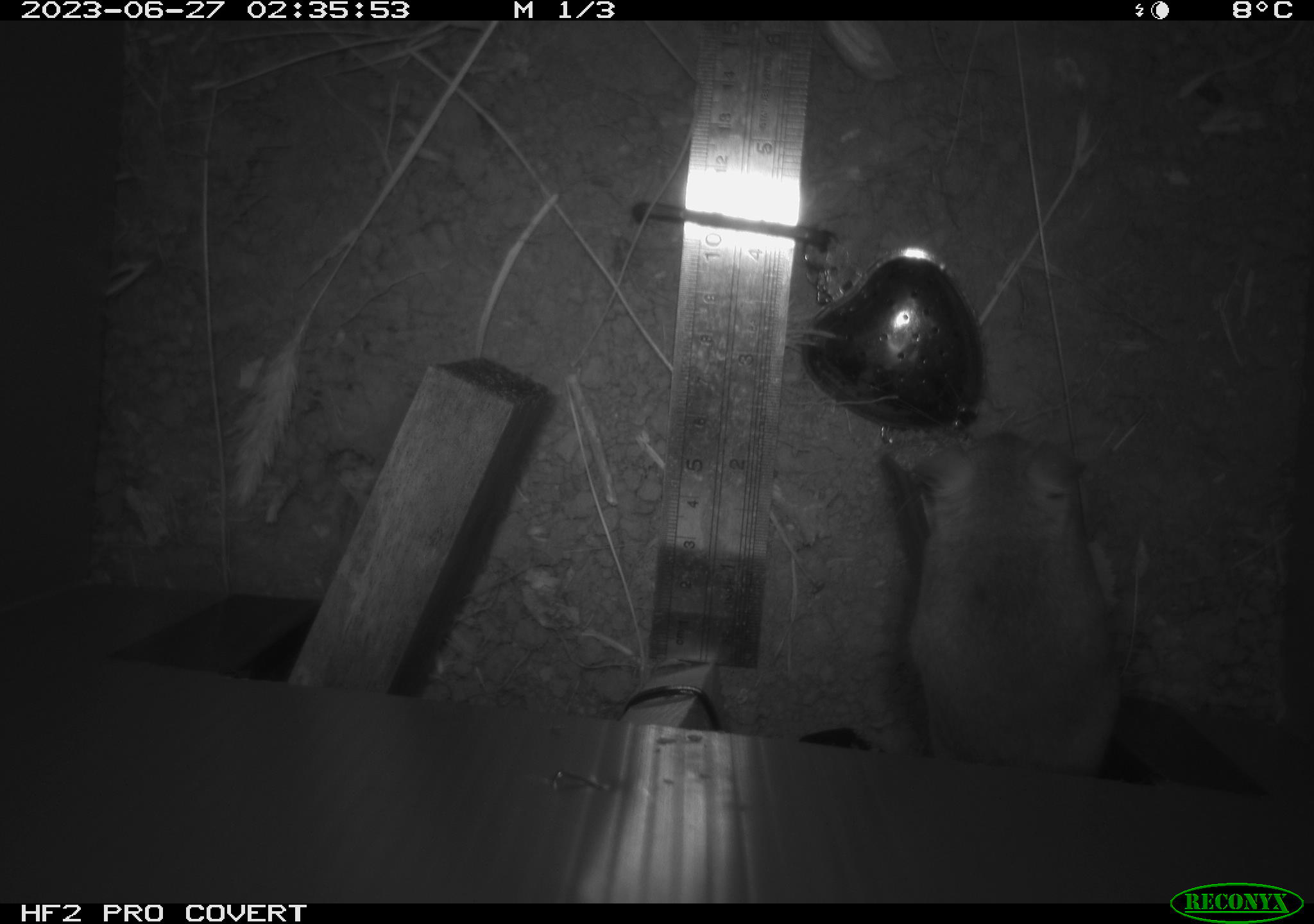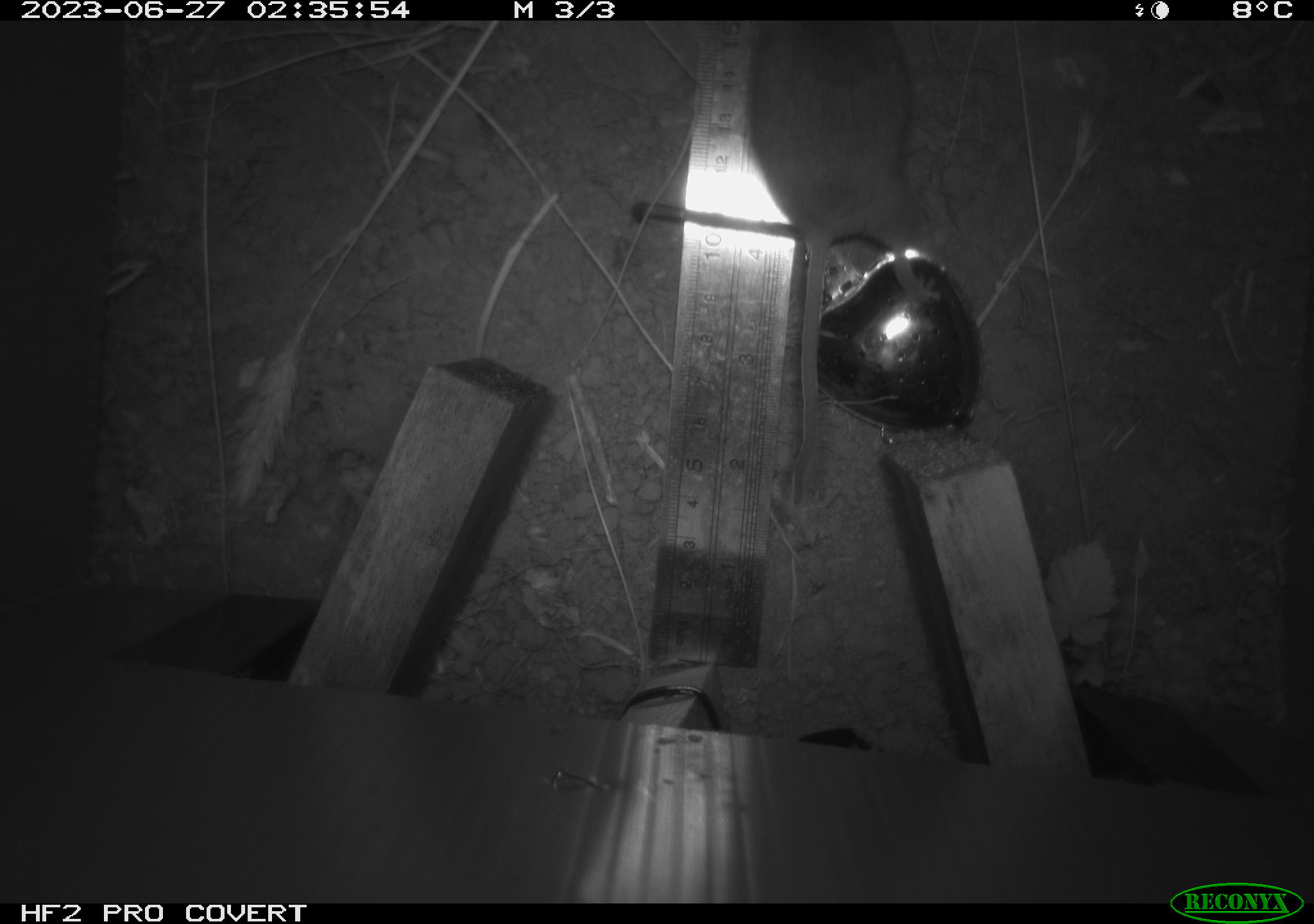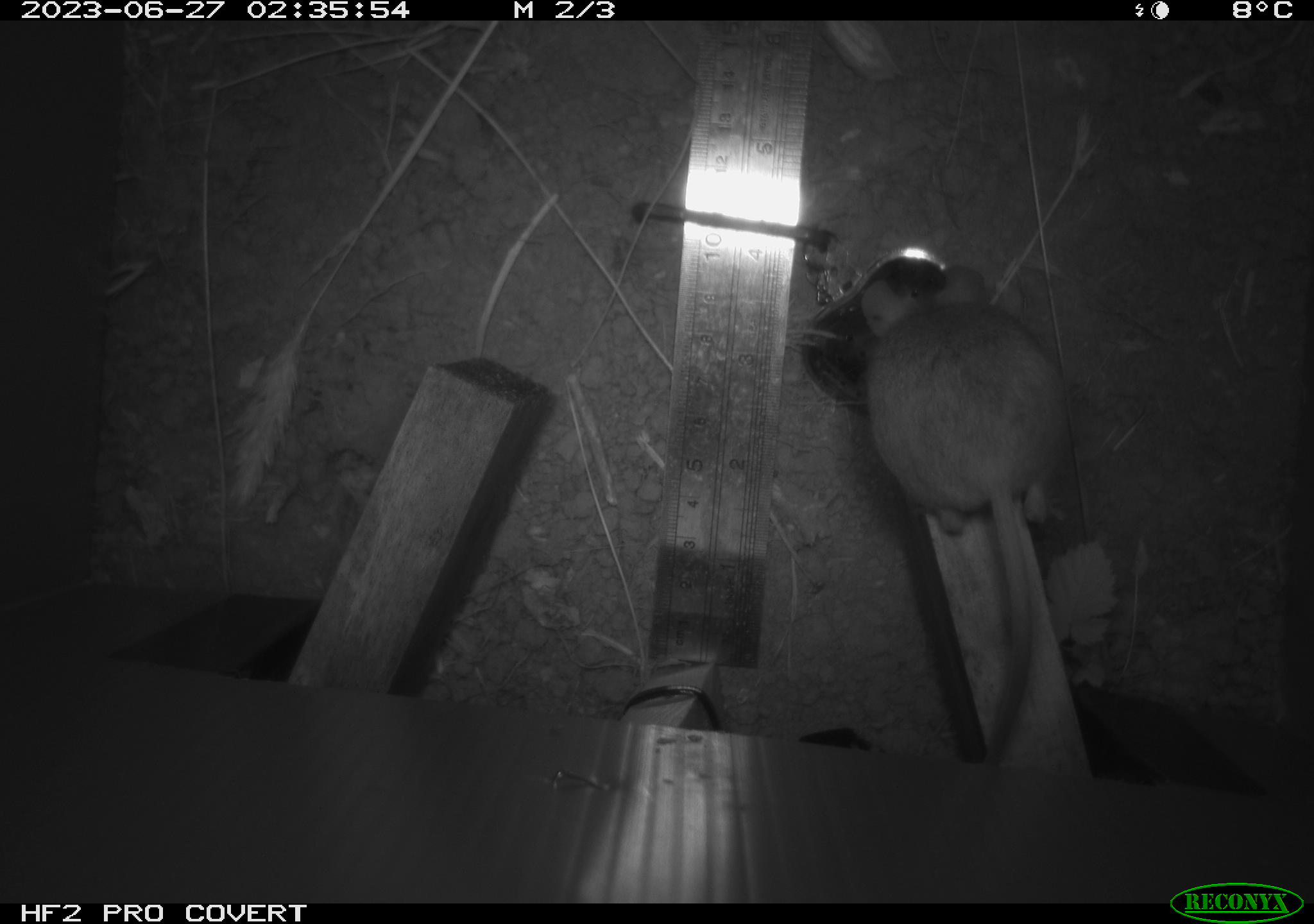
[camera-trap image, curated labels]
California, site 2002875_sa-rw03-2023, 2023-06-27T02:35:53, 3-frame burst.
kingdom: Animalia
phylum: Chordata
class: Mammalia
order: Rodentia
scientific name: Rodentia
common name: mouse species